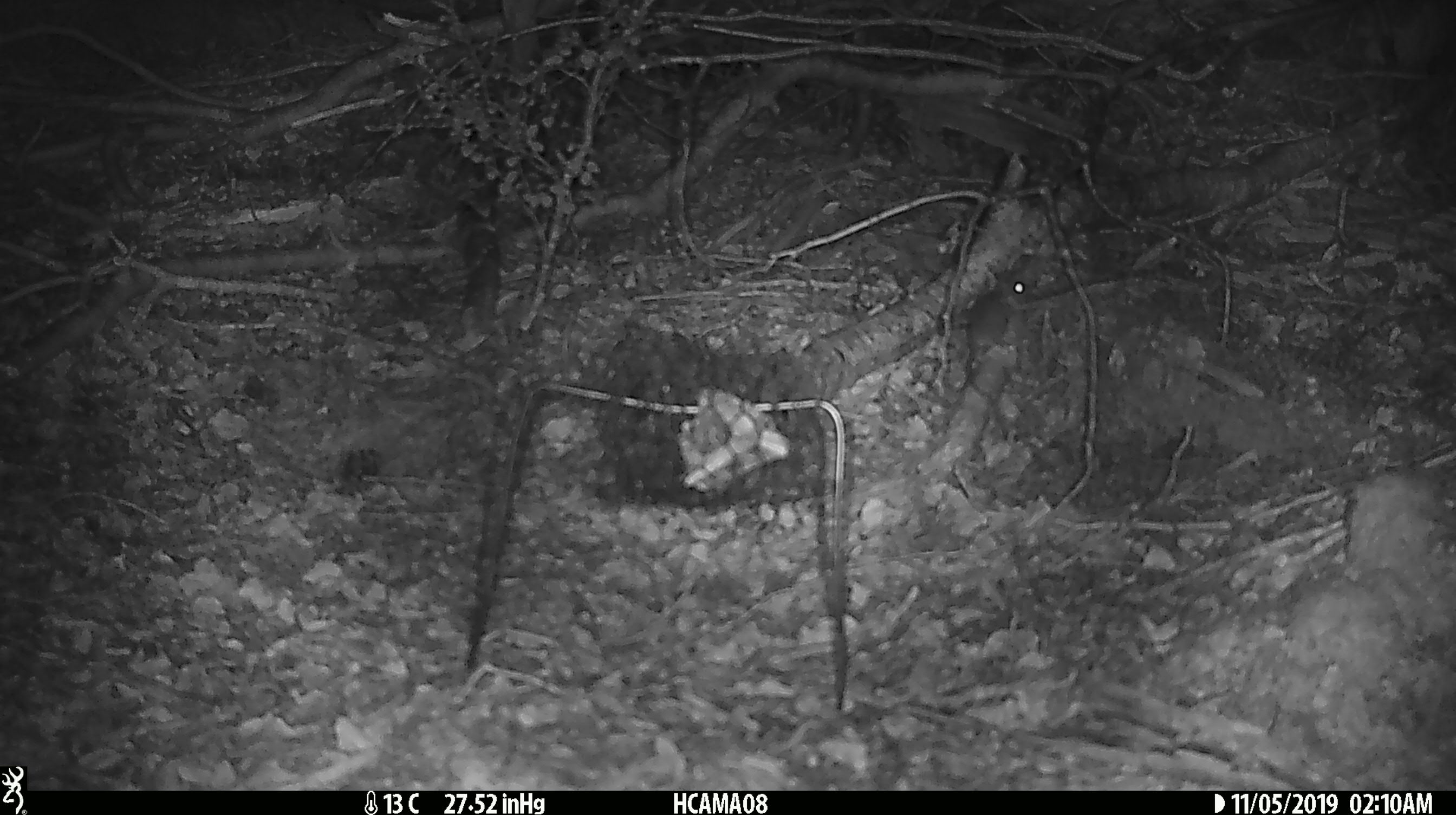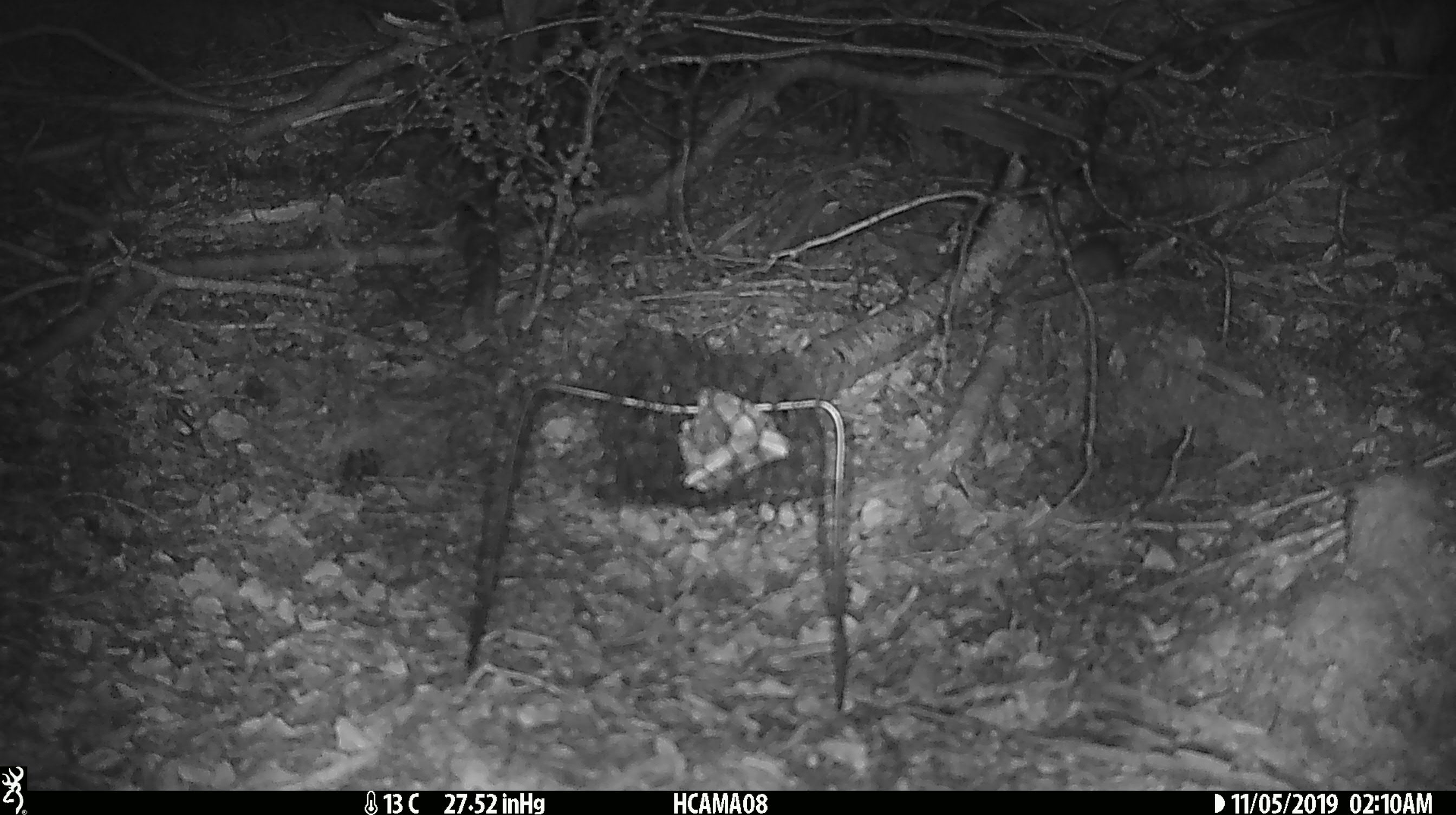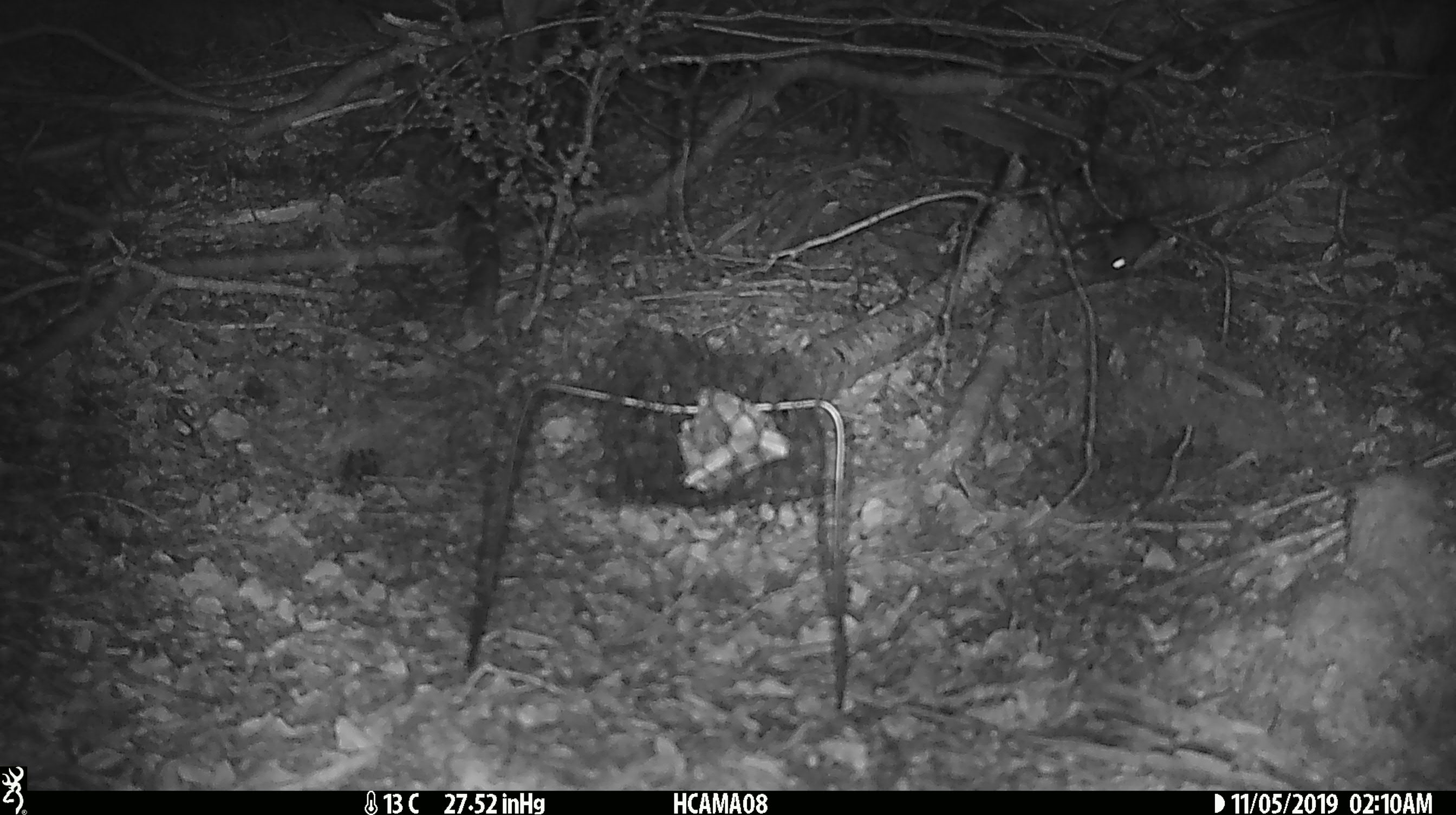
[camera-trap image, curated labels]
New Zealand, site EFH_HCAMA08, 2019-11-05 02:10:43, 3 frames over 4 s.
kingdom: Animalia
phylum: Chordata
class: Mammalia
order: Rodentia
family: Muridae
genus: Mus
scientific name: Mus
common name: mouse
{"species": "mouse (Mus)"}